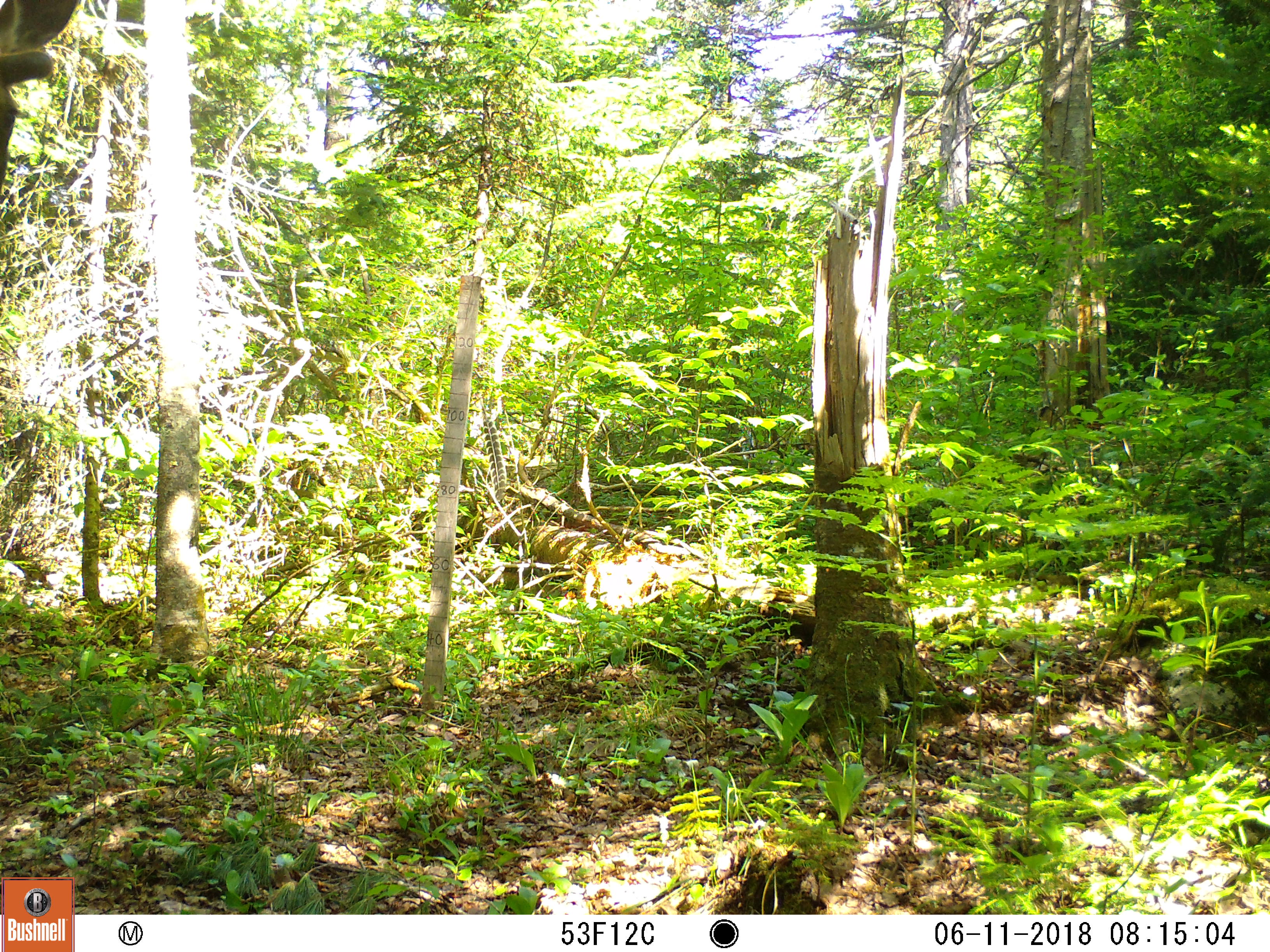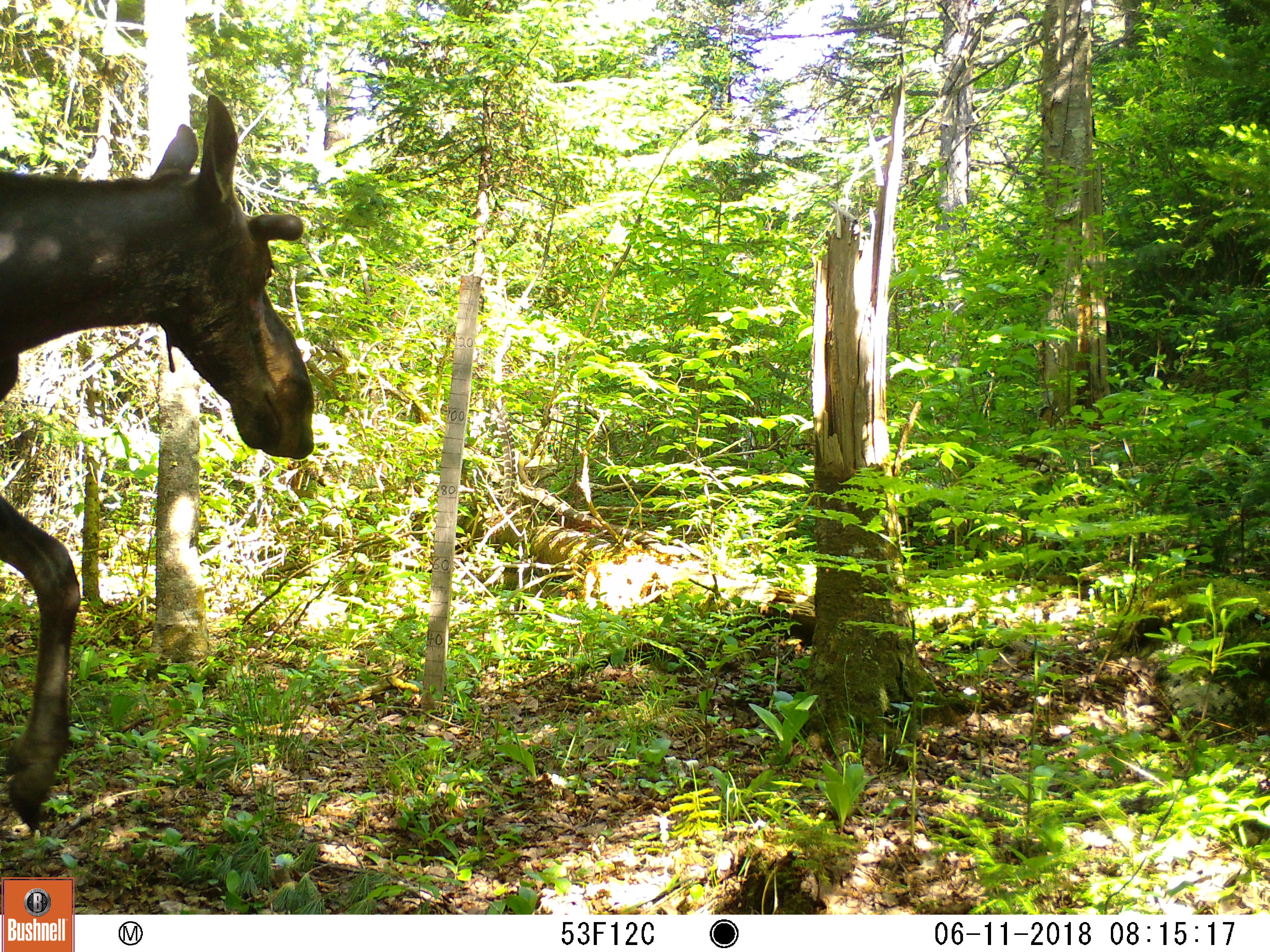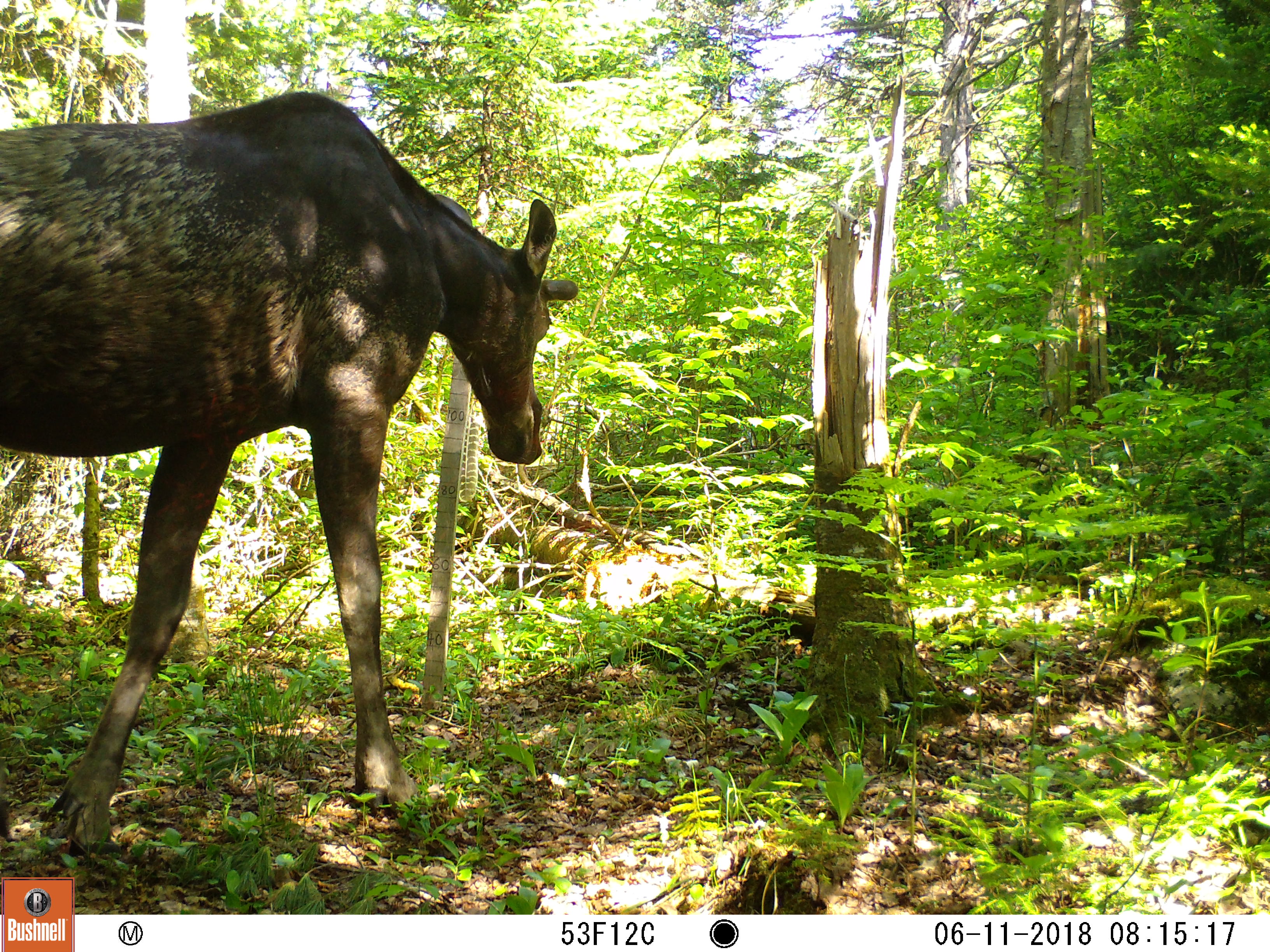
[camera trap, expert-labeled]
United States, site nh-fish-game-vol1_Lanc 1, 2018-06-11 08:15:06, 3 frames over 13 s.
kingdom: Animalia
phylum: Chordata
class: Mammalia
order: Artiodactyla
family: Cervidae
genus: Alces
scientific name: Alces alces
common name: moose